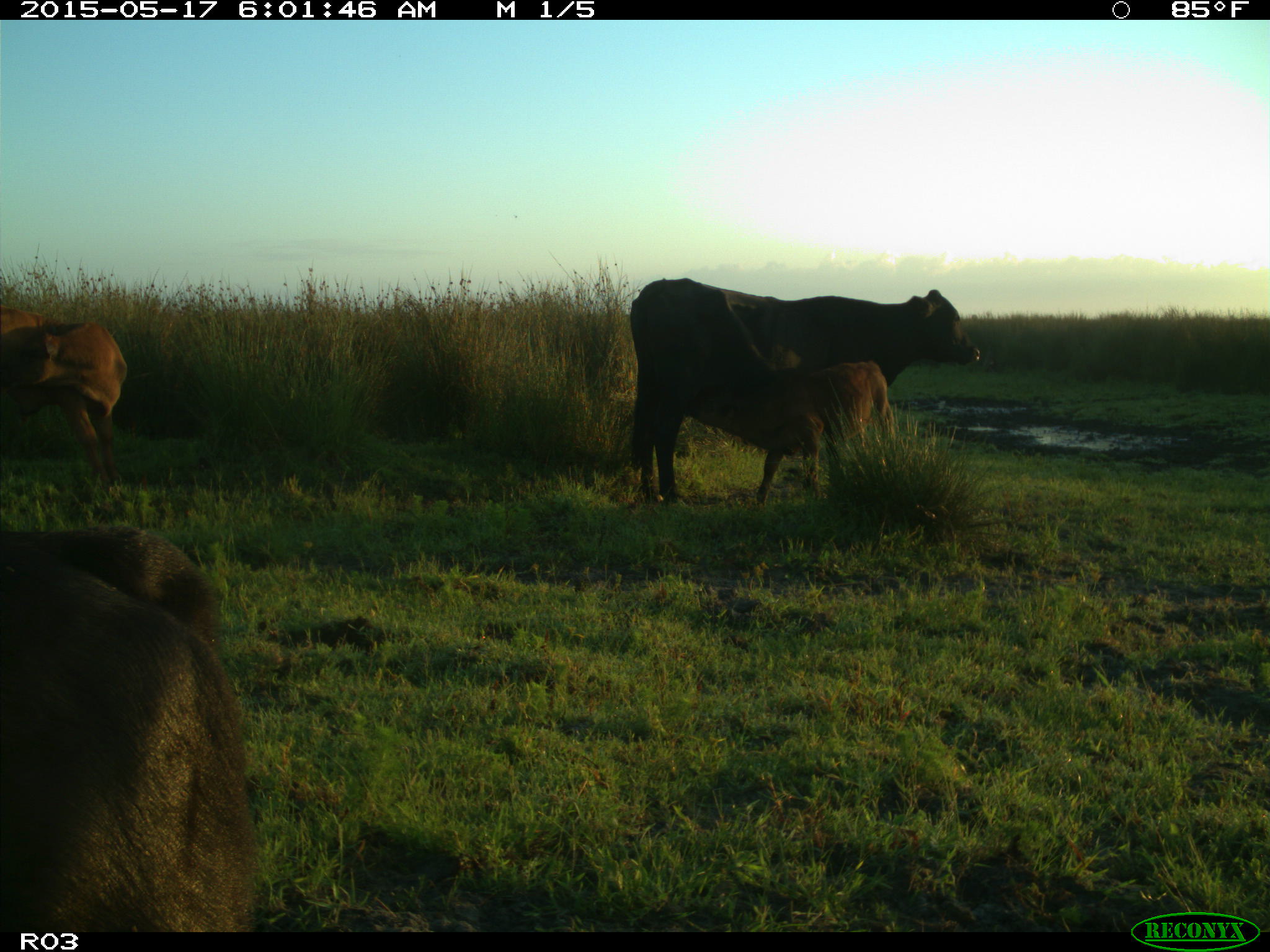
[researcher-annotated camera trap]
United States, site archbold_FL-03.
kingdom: Animalia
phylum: Chordata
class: Mammalia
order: Artiodactyla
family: Bovidae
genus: Bos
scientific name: Bos taurus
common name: domestic cow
Bos taurus (domestic cow).